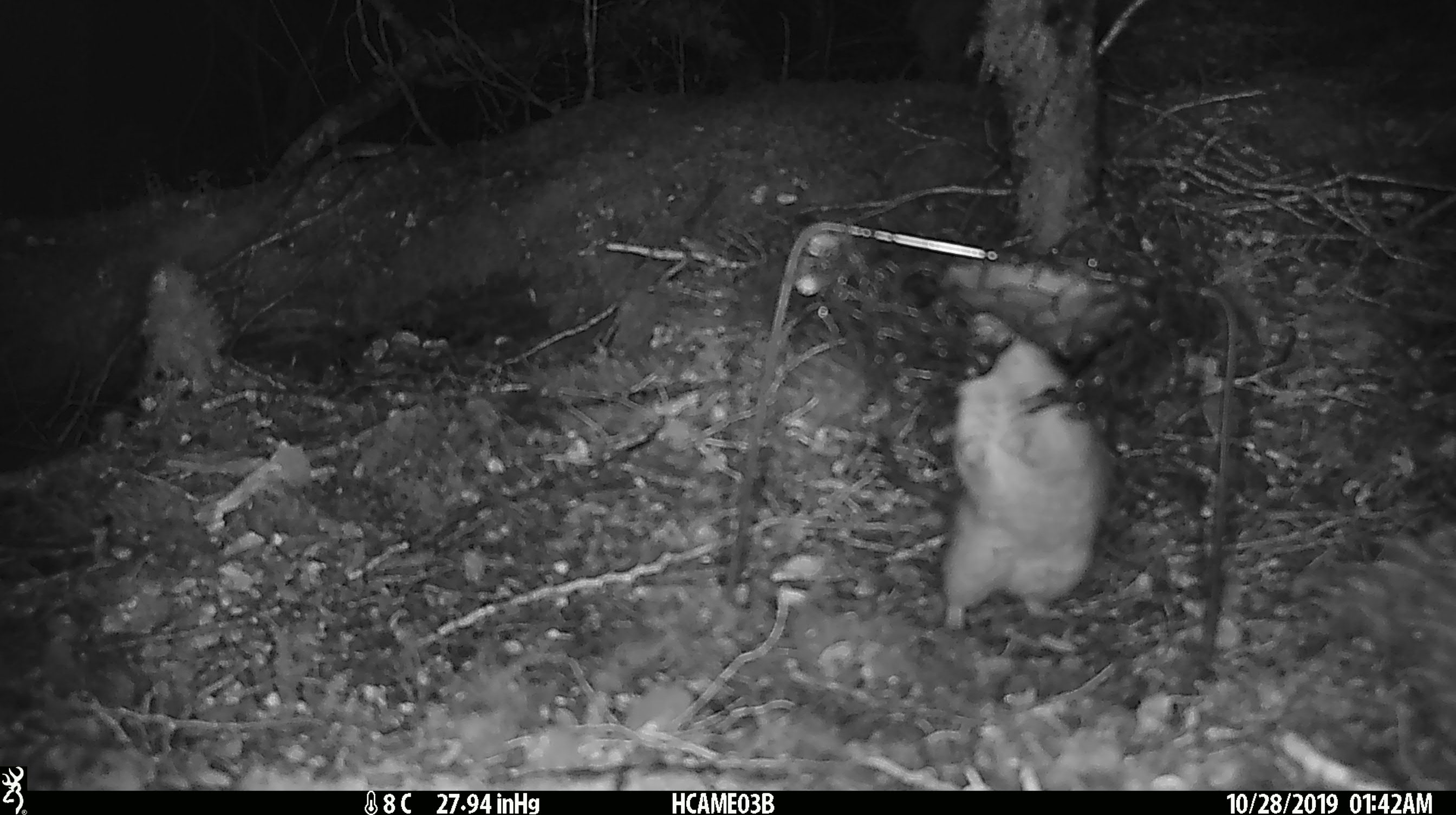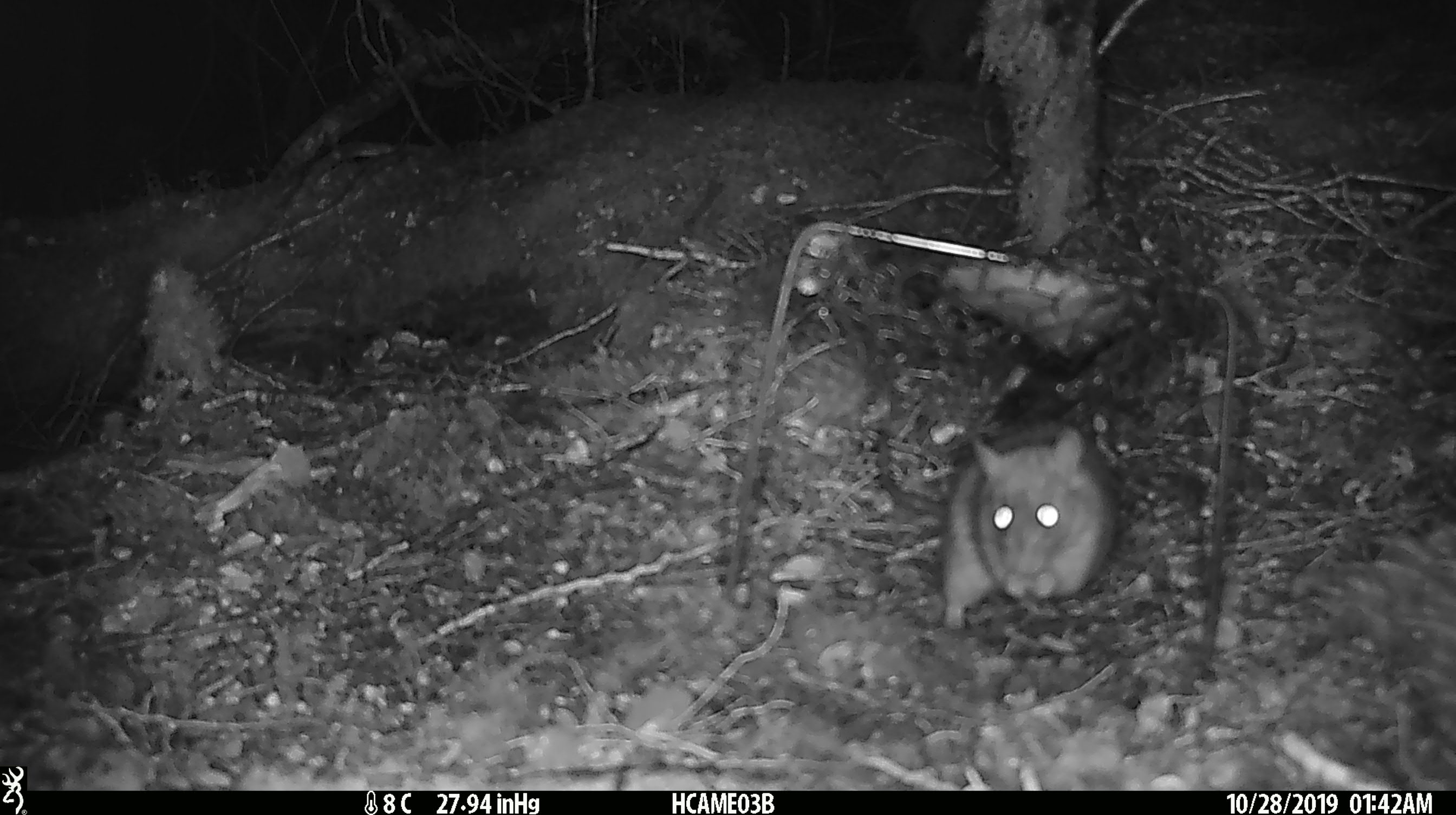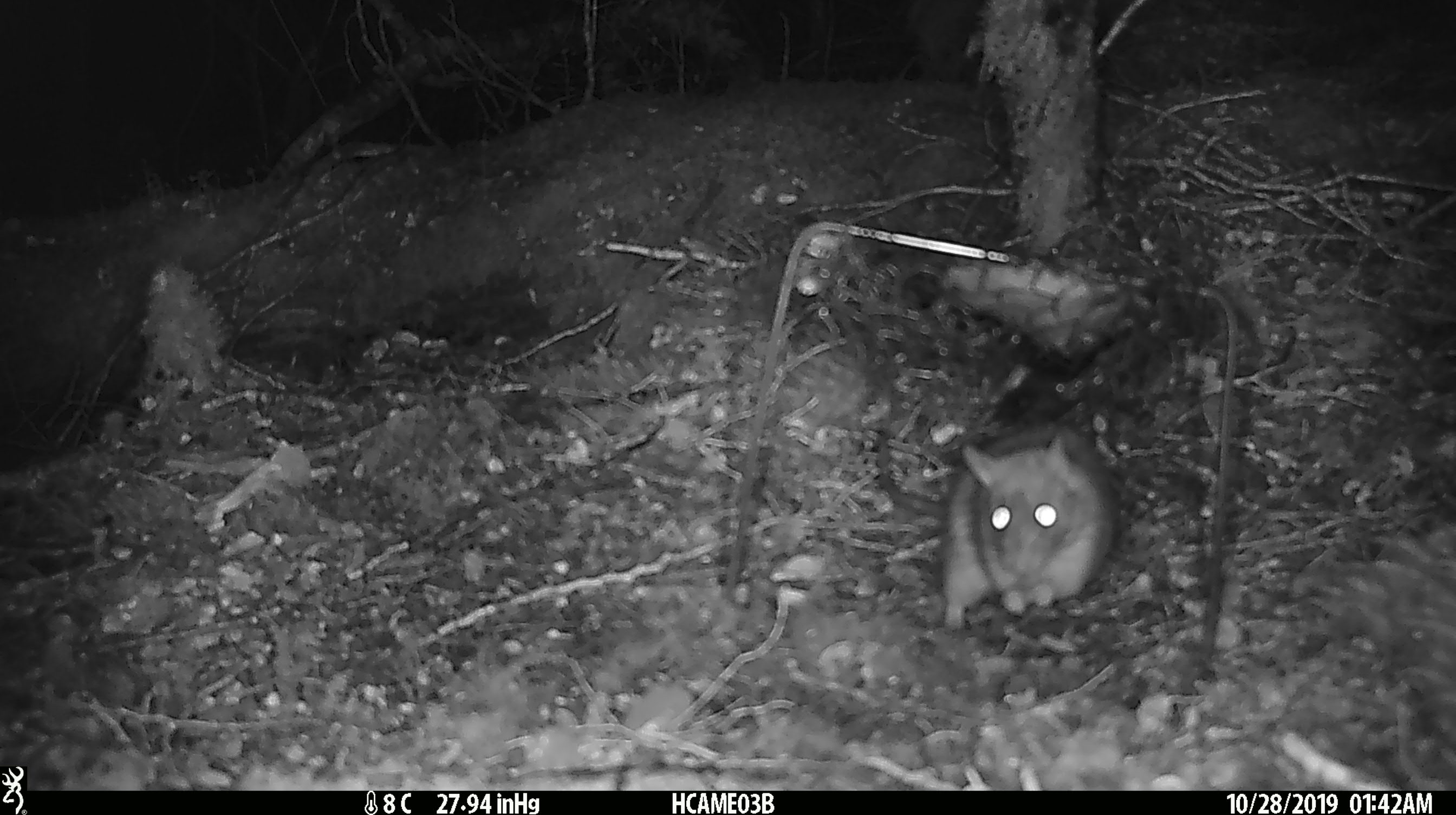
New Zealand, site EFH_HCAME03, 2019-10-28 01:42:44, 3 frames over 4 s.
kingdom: Animalia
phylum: Chordata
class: Mammalia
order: Rodentia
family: Muridae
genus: Rattus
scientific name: Rattus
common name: rat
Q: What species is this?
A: Rat (Rattus).